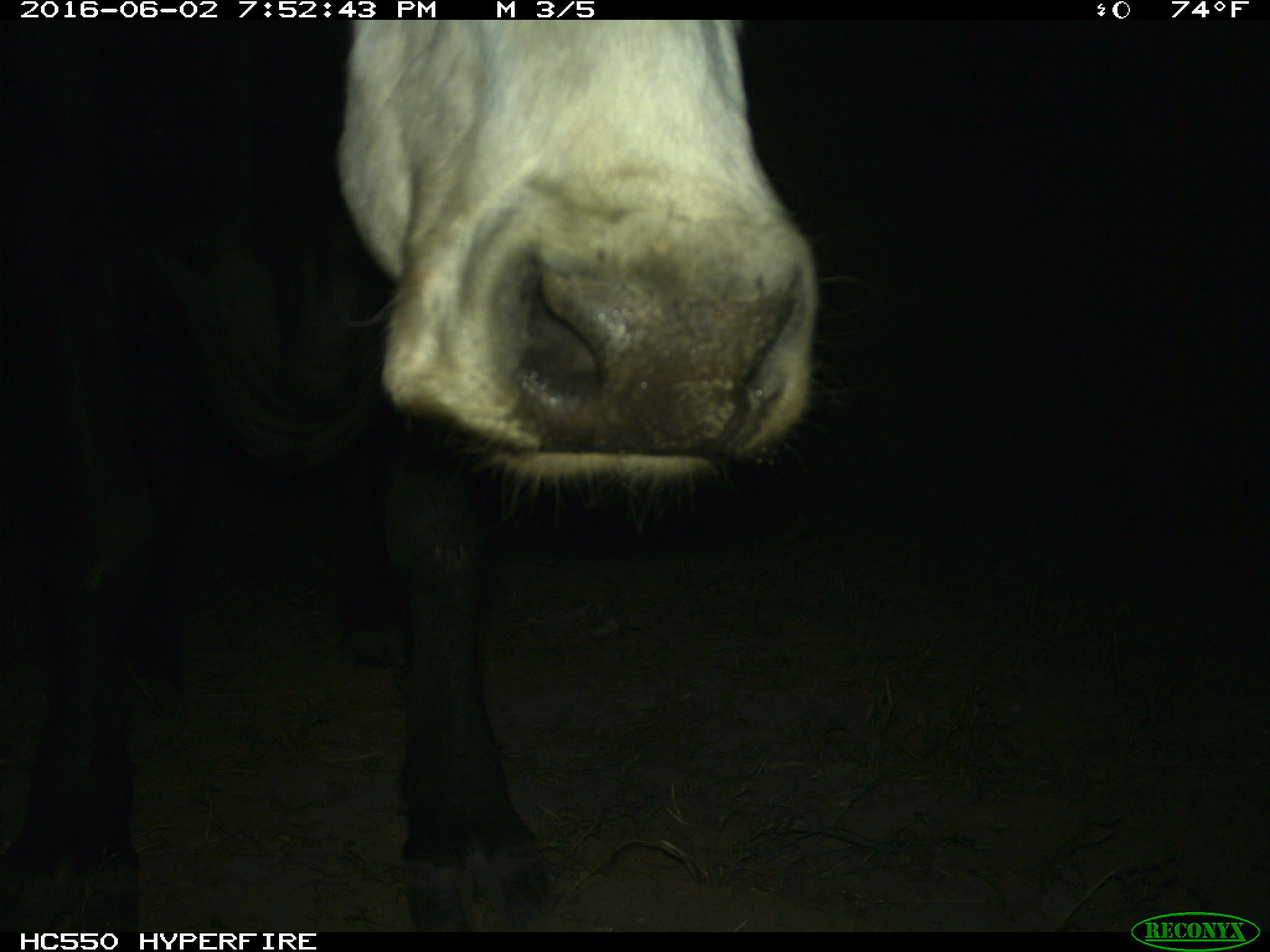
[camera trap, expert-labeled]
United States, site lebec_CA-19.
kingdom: Animalia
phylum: Chordata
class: Mammalia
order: Artiodactyla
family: Bovidae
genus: Bos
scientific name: Bos taurus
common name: domestic cow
Bos taurus (domestic cow).